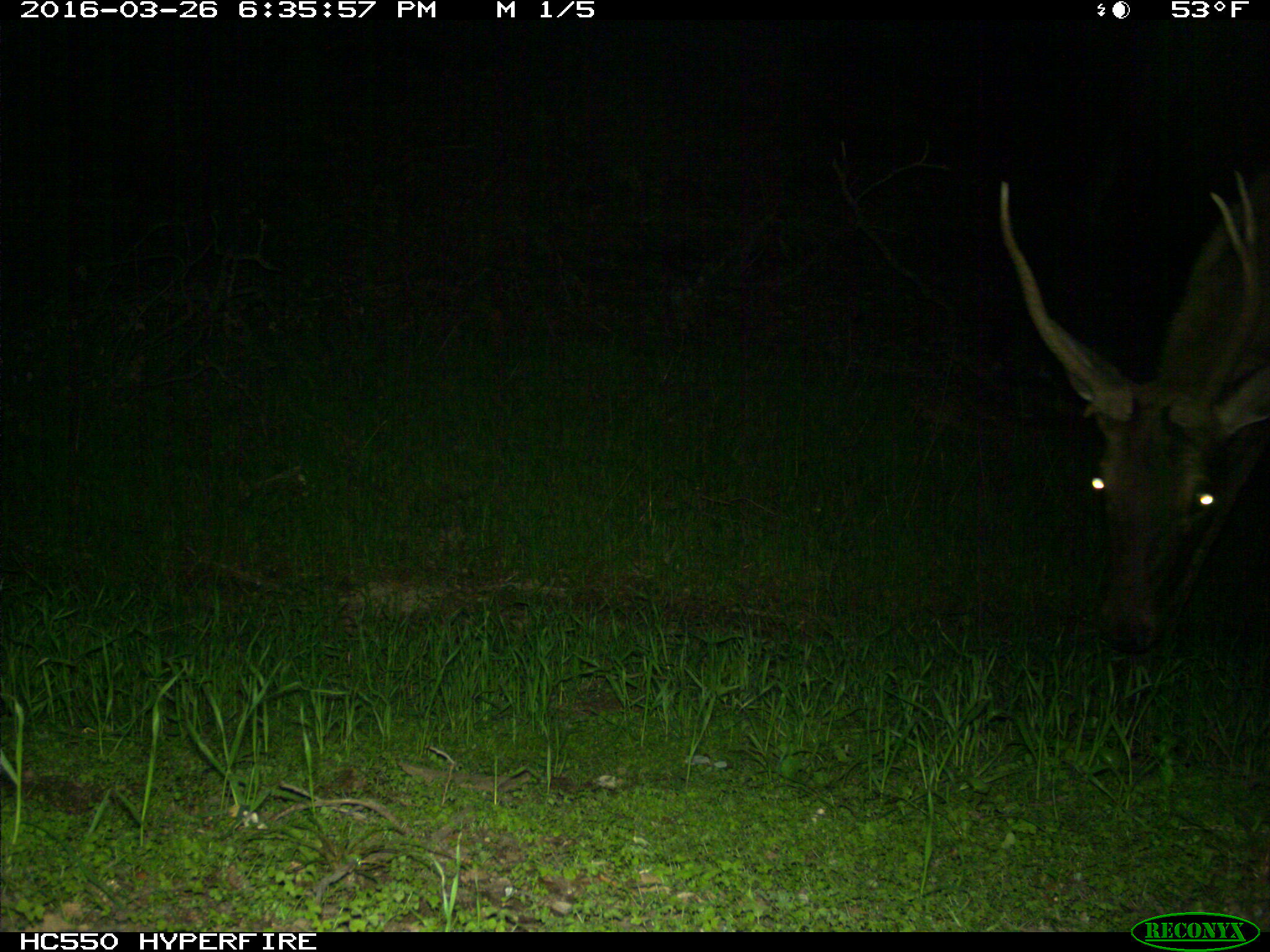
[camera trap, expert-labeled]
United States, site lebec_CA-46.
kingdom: Animalia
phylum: Chordata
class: Mammalia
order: Artiodactyla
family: Cervidae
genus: Cervus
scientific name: Cervus canadensis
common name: elk